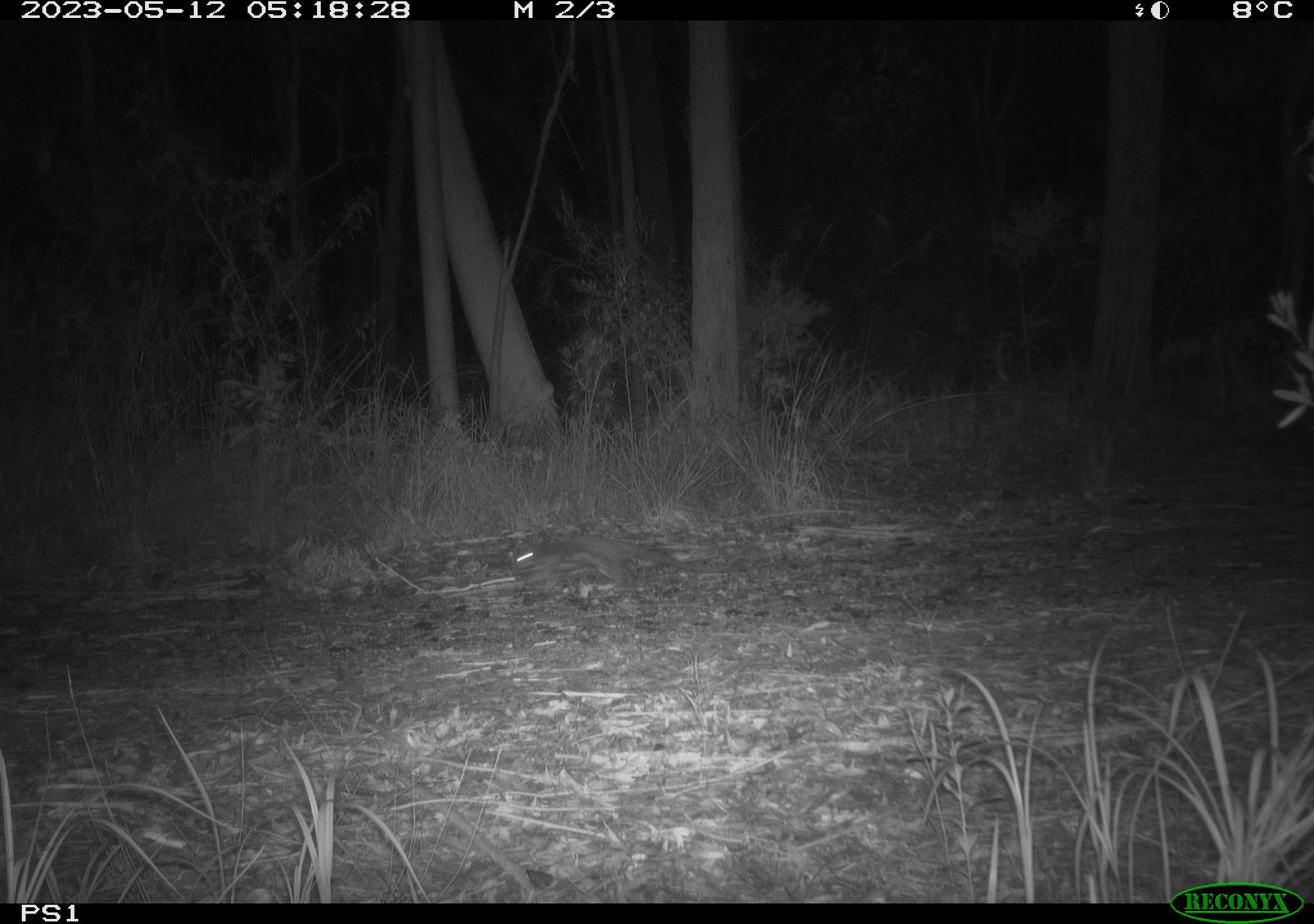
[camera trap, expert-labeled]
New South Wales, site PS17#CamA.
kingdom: Animalia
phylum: Chordata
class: Mammalia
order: Dasyuromorphia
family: Dasyuridae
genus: Dasyurus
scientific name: Dasyurus maculatus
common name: spotted-tailed quoll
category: quoll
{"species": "quoll (spotted-tailed quoll) (Dasyurus maculatus)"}